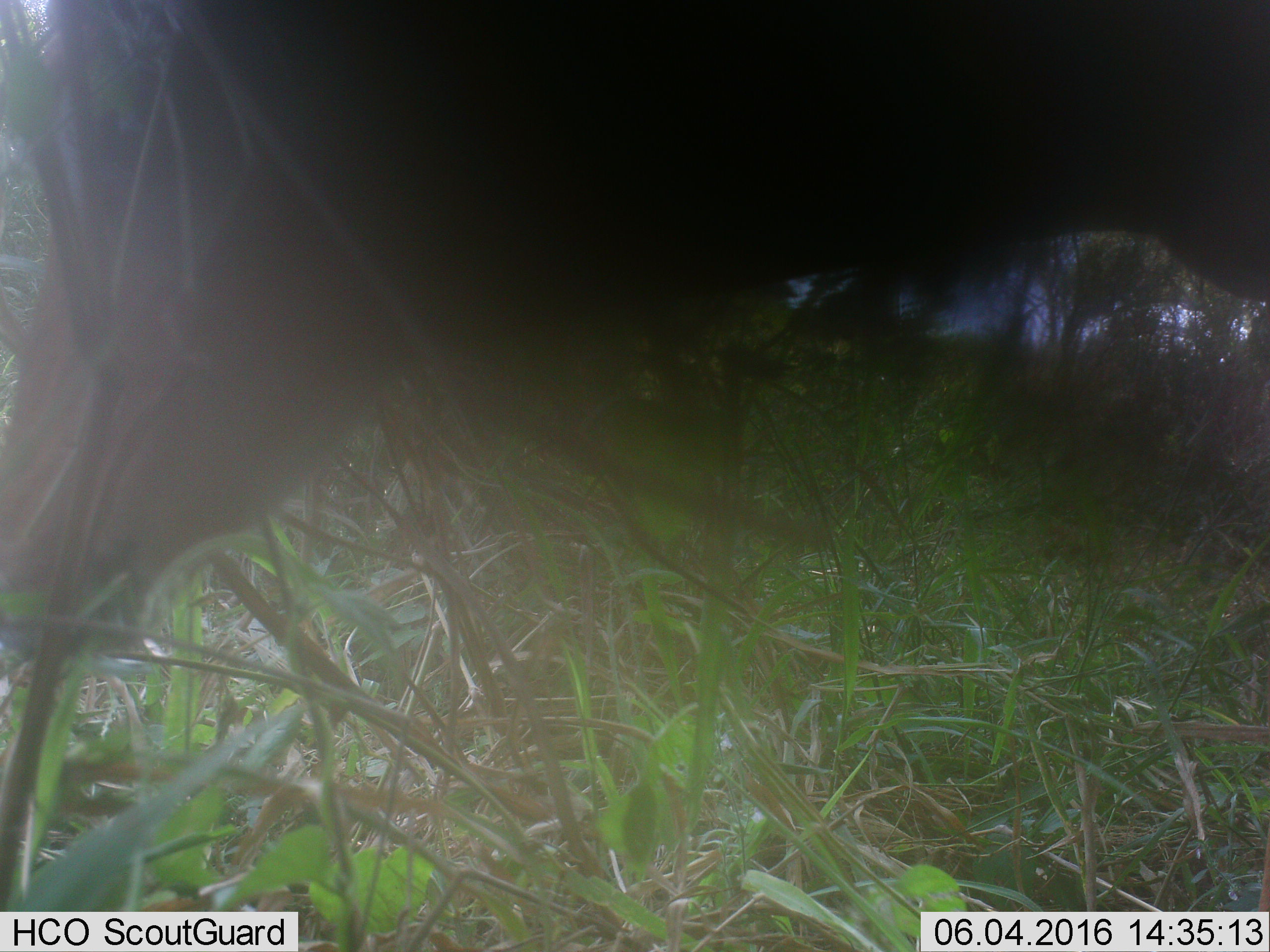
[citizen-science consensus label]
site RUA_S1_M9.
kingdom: Animalia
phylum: Chordata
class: Mammalia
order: Artiodactyla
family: Bovidae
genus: Aepyceros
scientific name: Aepyceros melampus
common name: impala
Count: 1.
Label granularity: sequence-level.